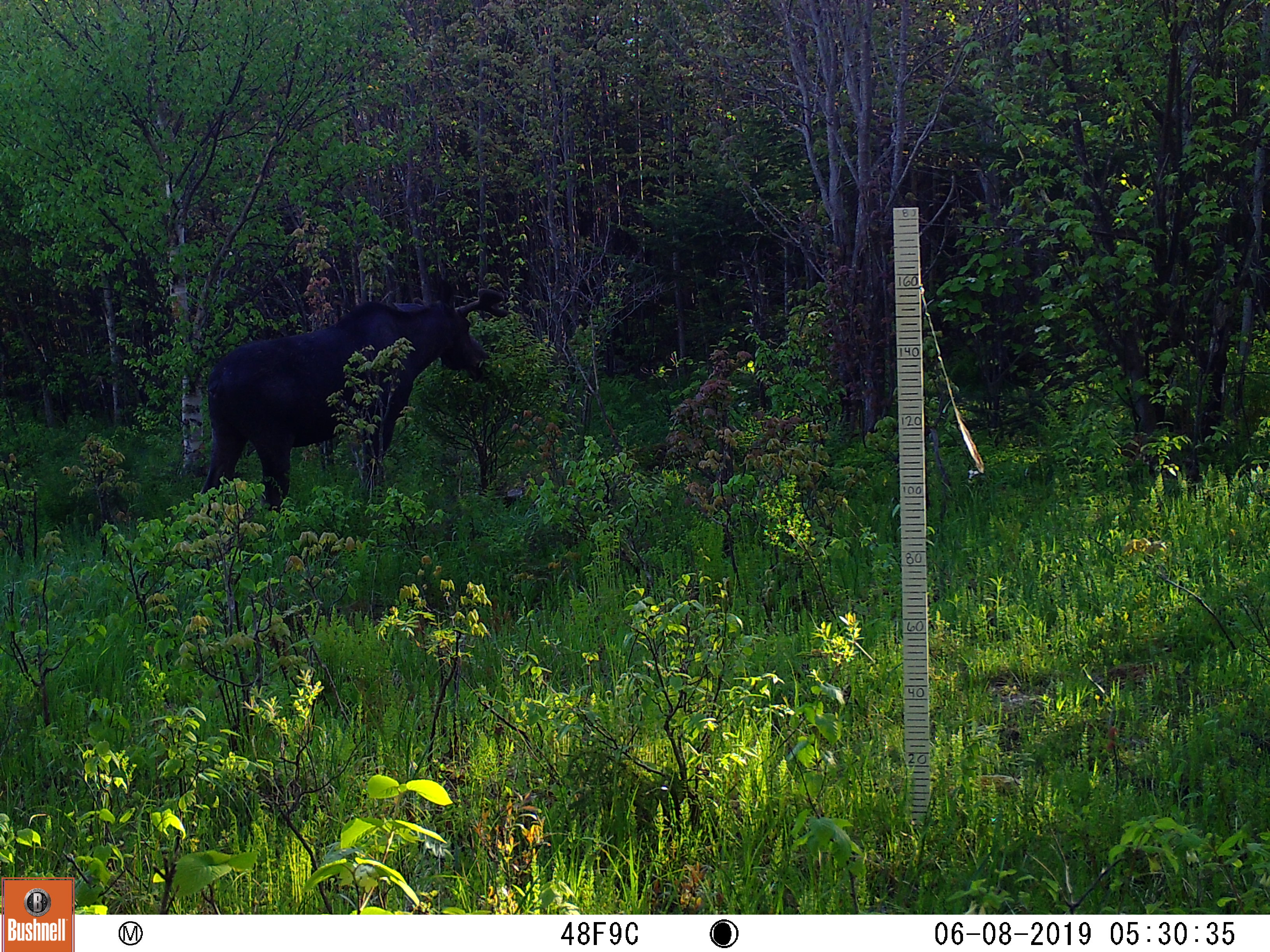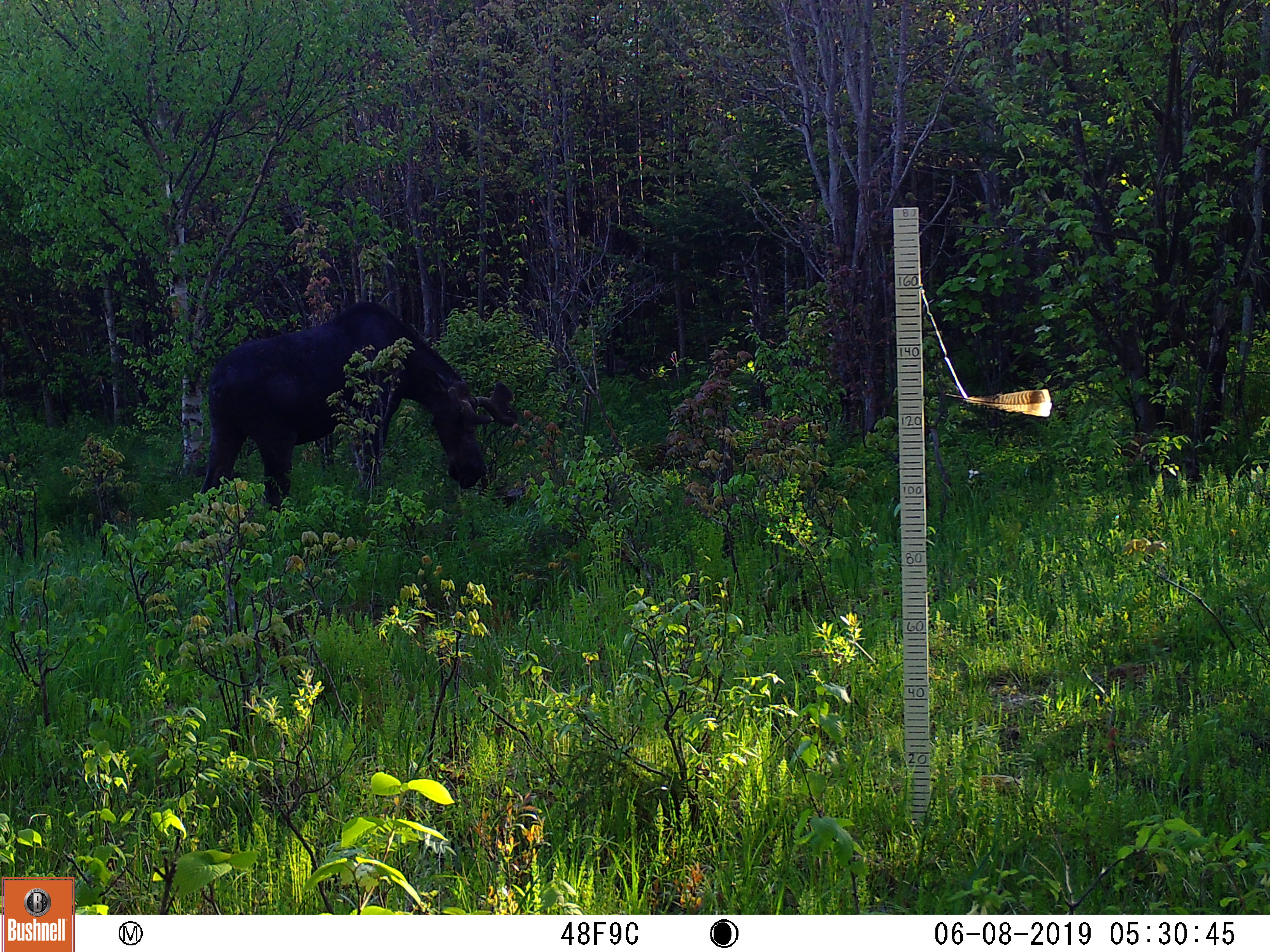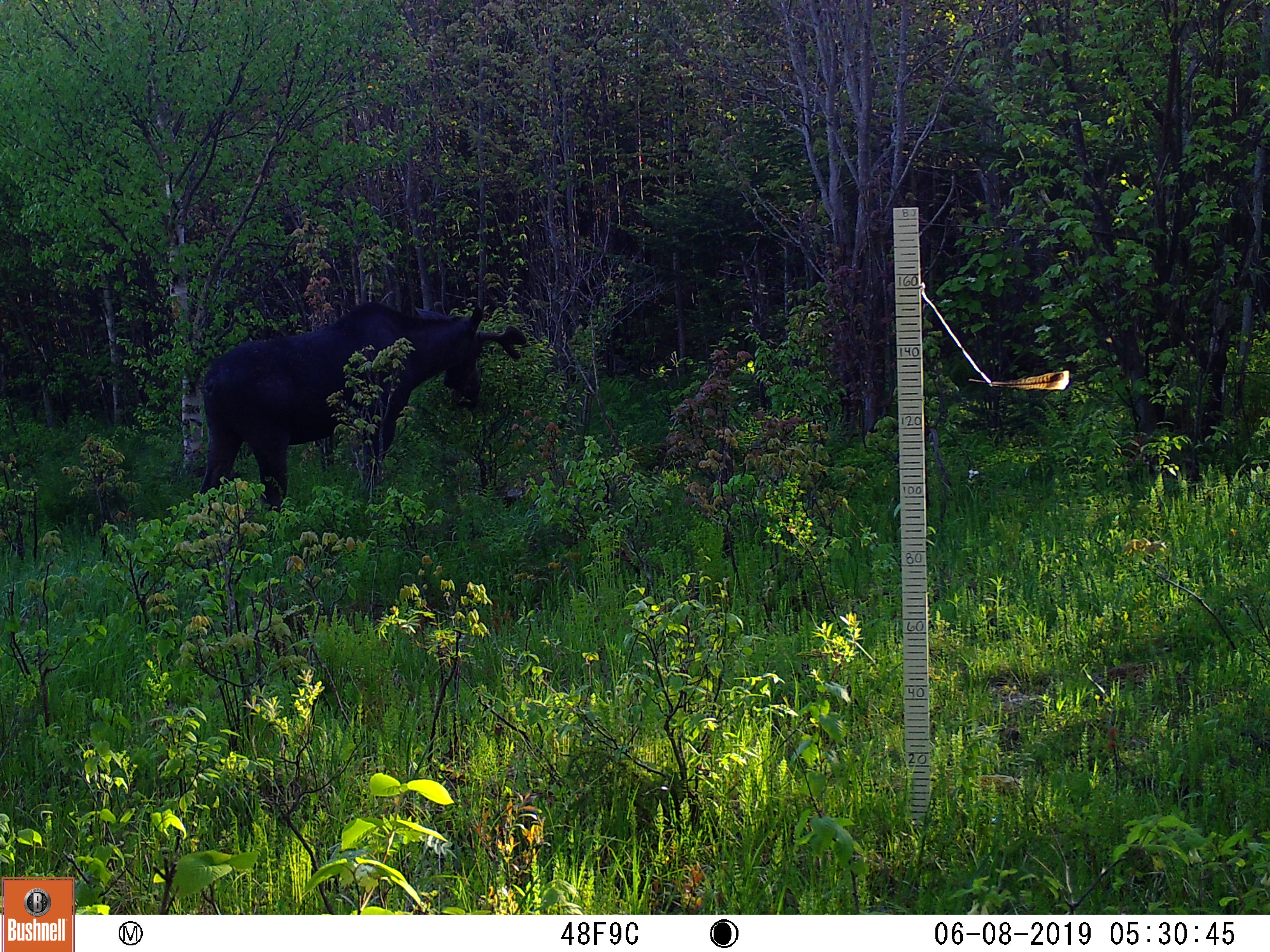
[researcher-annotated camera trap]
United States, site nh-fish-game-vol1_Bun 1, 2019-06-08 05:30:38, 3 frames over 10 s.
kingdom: Animalia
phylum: Chordata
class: Mammalia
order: Artiodactyla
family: Cervidae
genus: Alces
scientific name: Alces alces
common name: moose